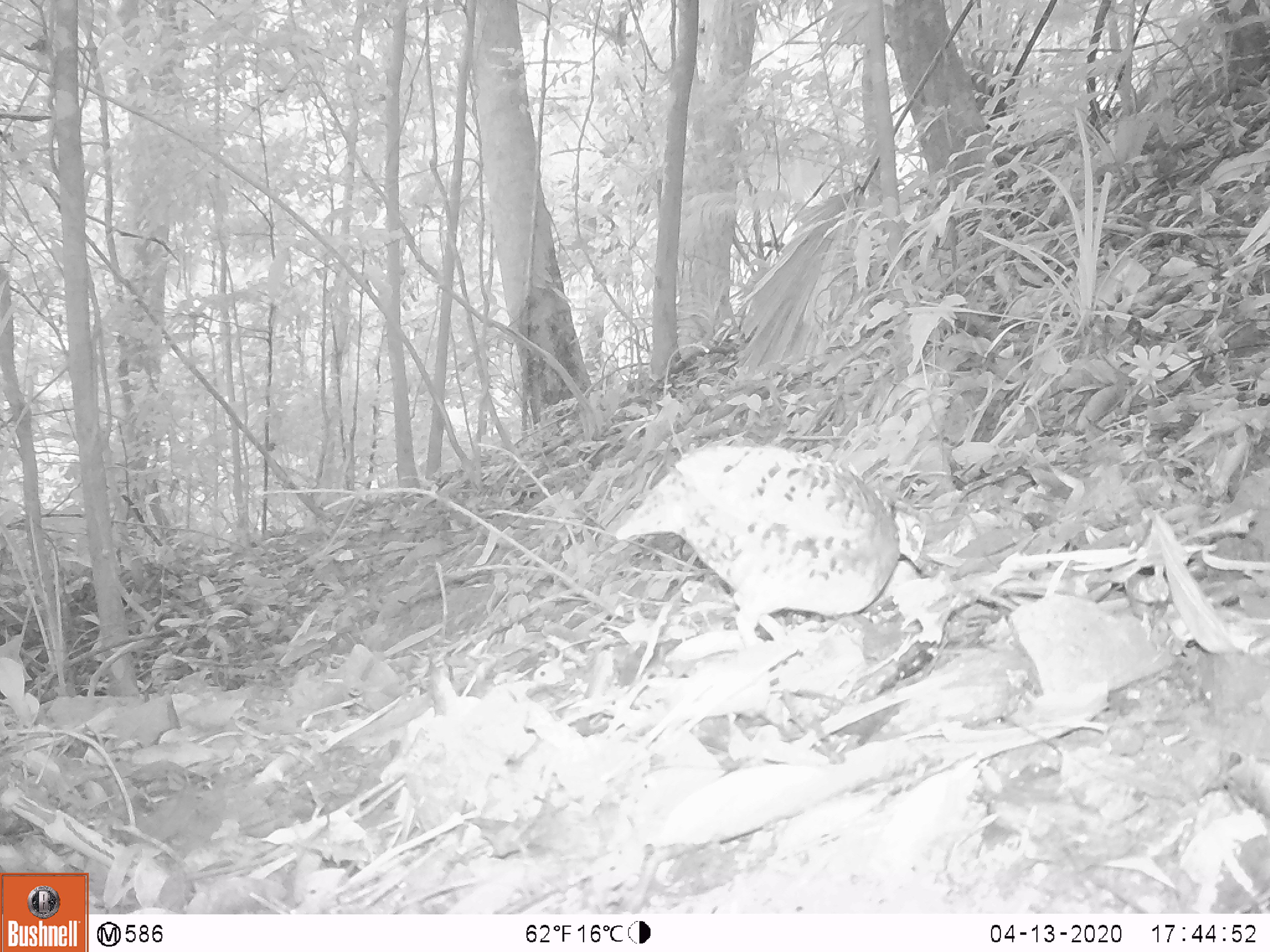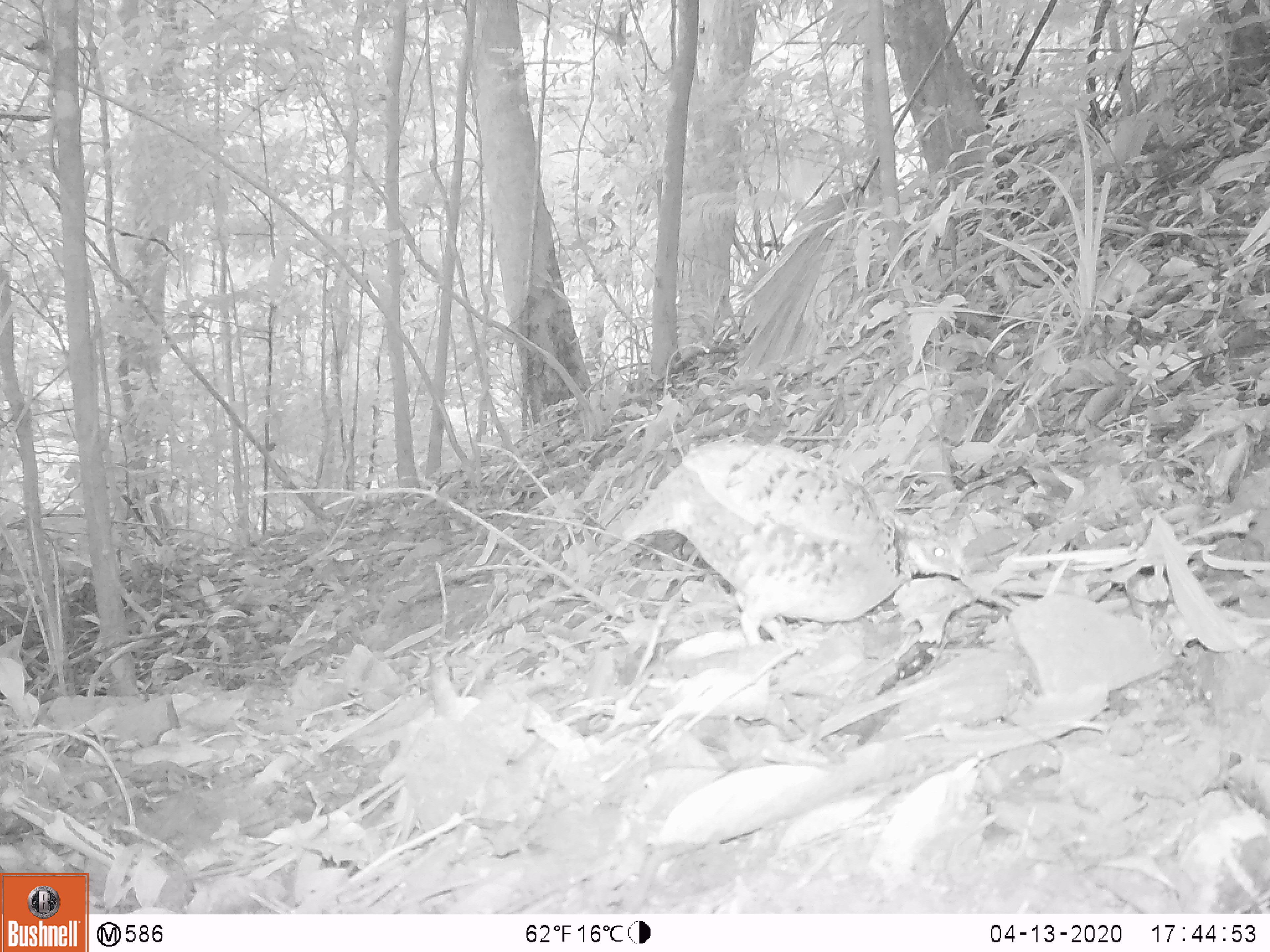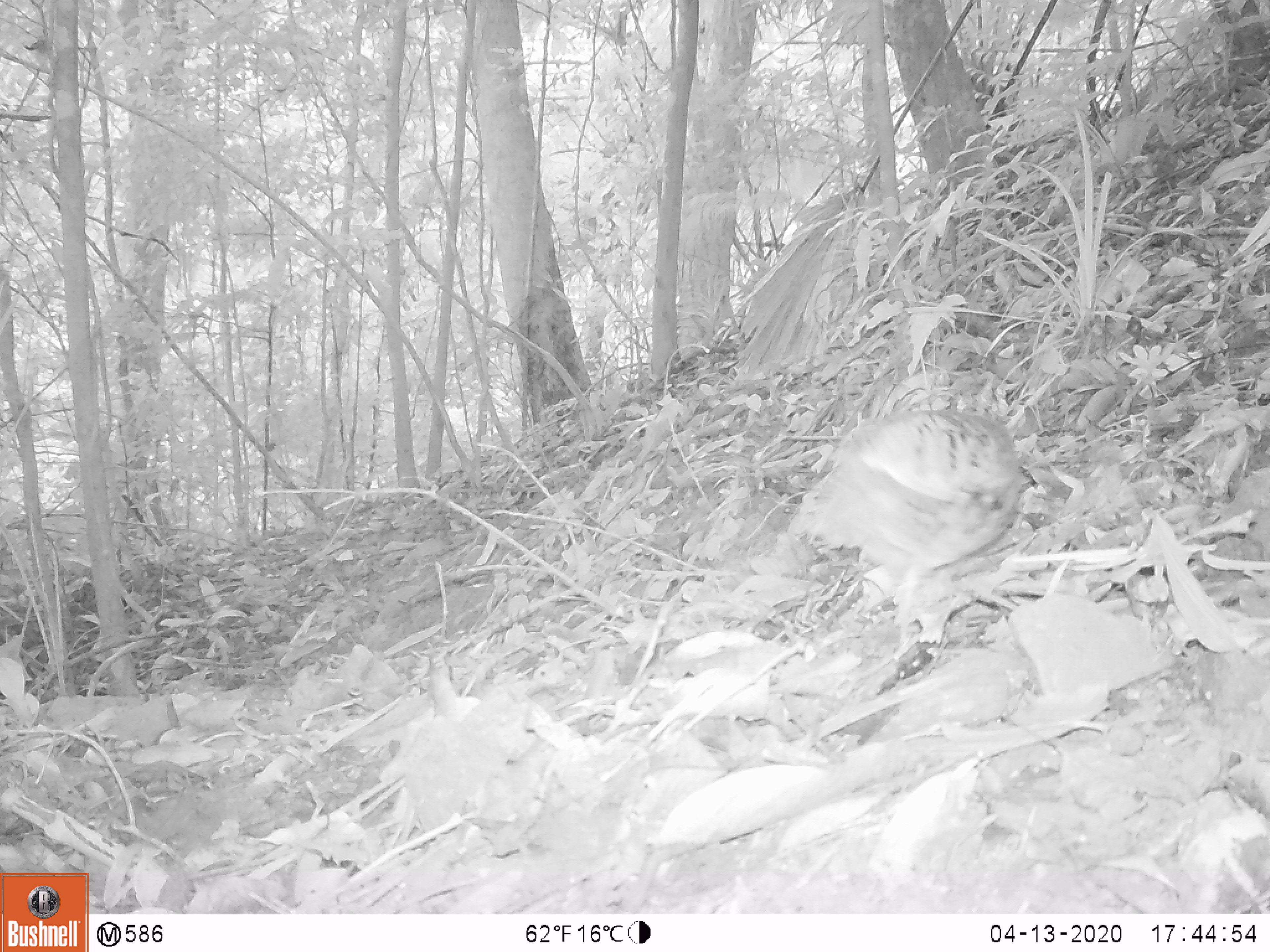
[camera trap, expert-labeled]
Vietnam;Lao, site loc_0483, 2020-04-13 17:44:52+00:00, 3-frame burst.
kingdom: Animalia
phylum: Chordata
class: Aves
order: Galliformes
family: Phasianidae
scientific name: Phasianidae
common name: partridge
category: unidentified partridge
Unidentified partridge (partridge) (Phasianidae). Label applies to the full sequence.